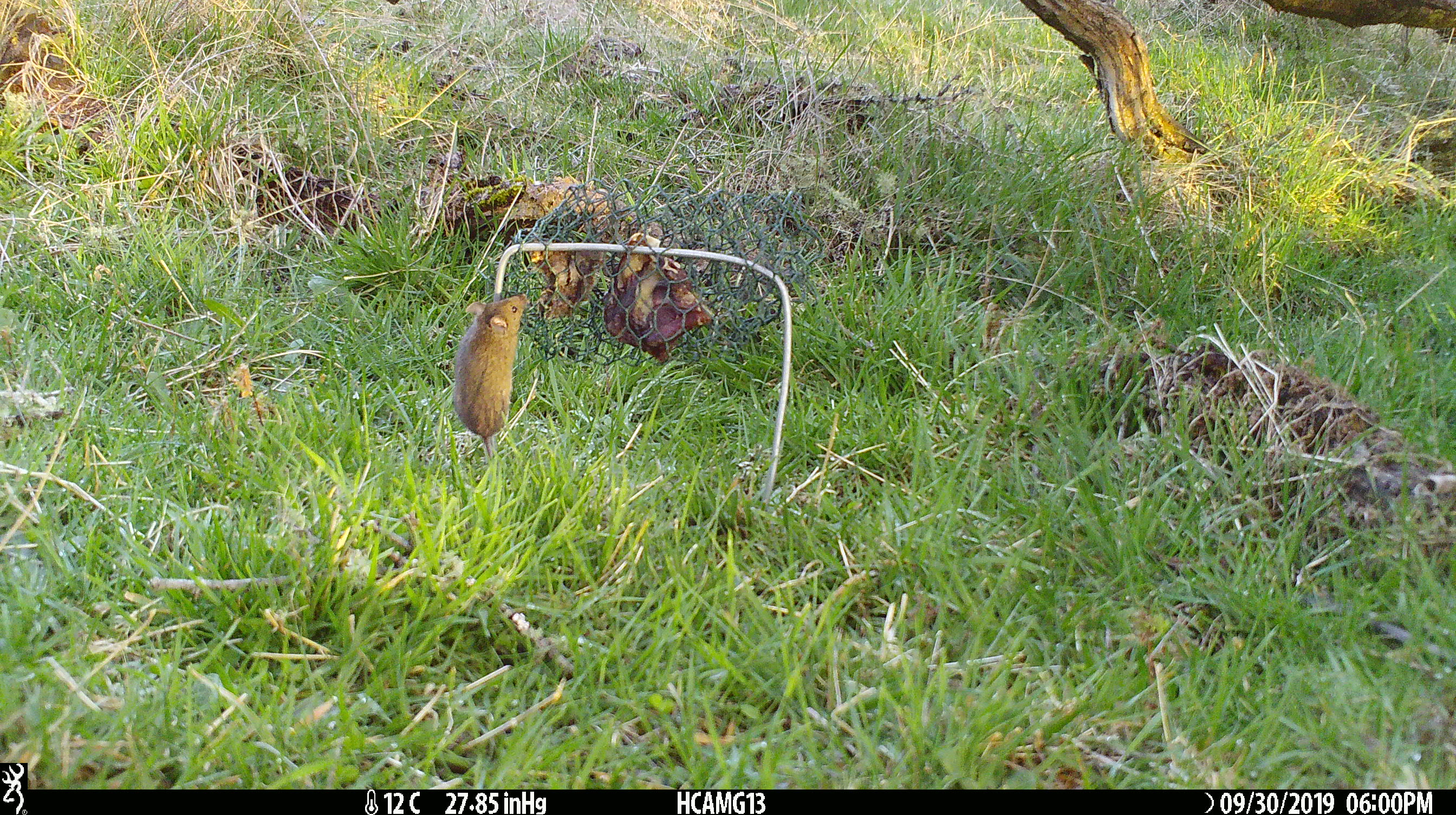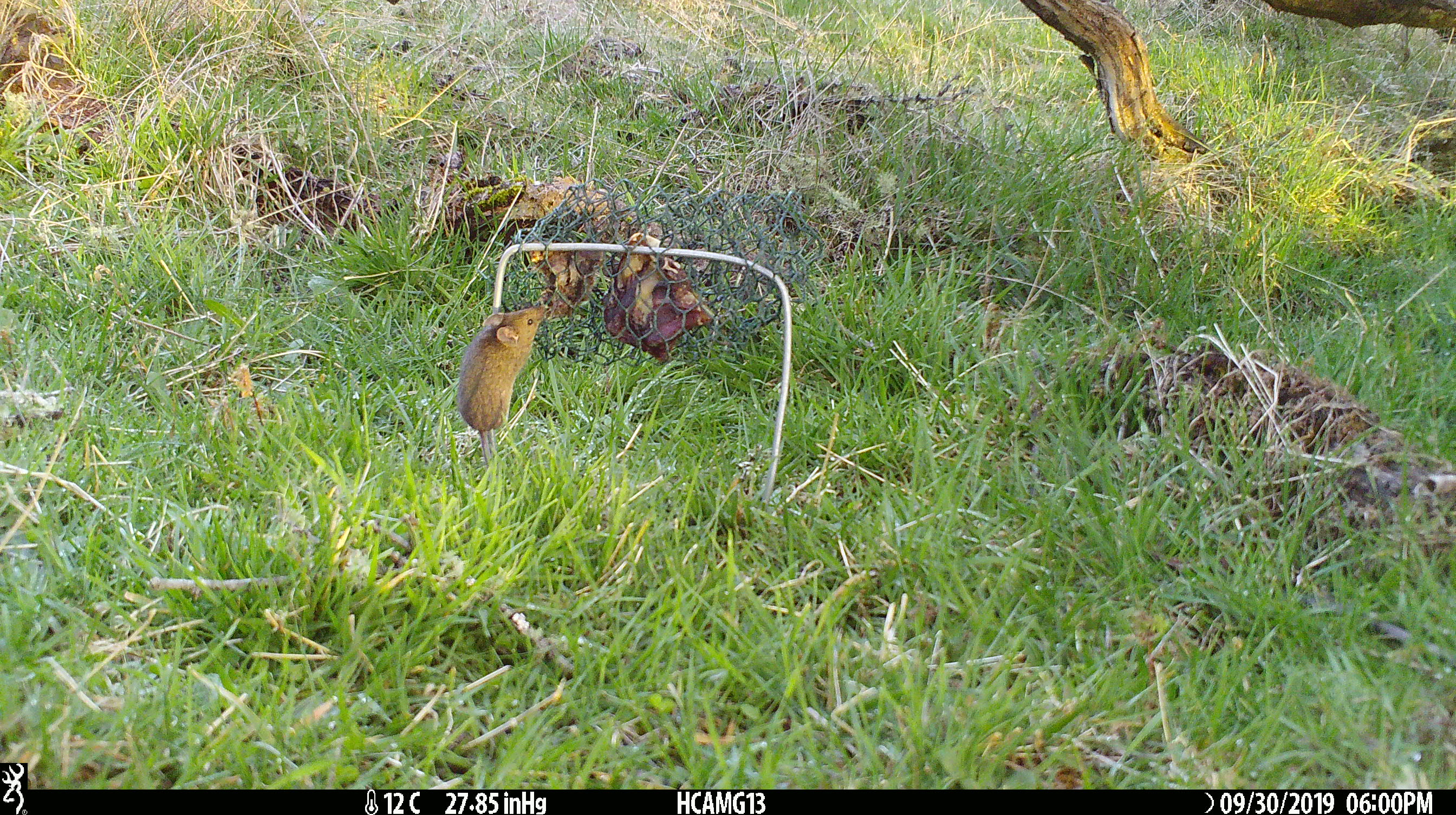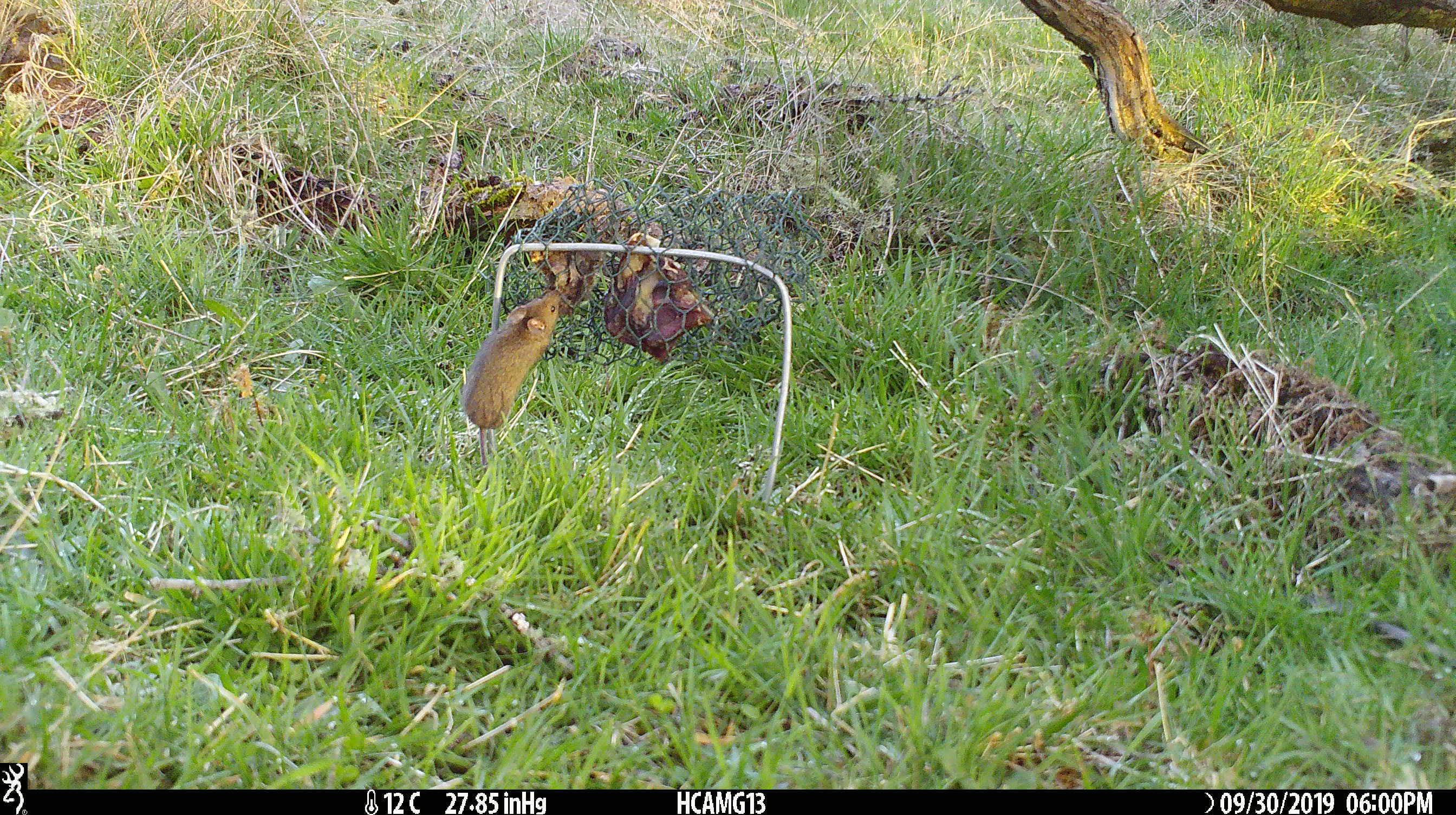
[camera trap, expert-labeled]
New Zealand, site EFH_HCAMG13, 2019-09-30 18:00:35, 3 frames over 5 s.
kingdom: Animalia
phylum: Chordata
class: Mammalia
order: Rodentia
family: Muridae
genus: Mus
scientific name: Mus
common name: mouse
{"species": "mouse (Mus)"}